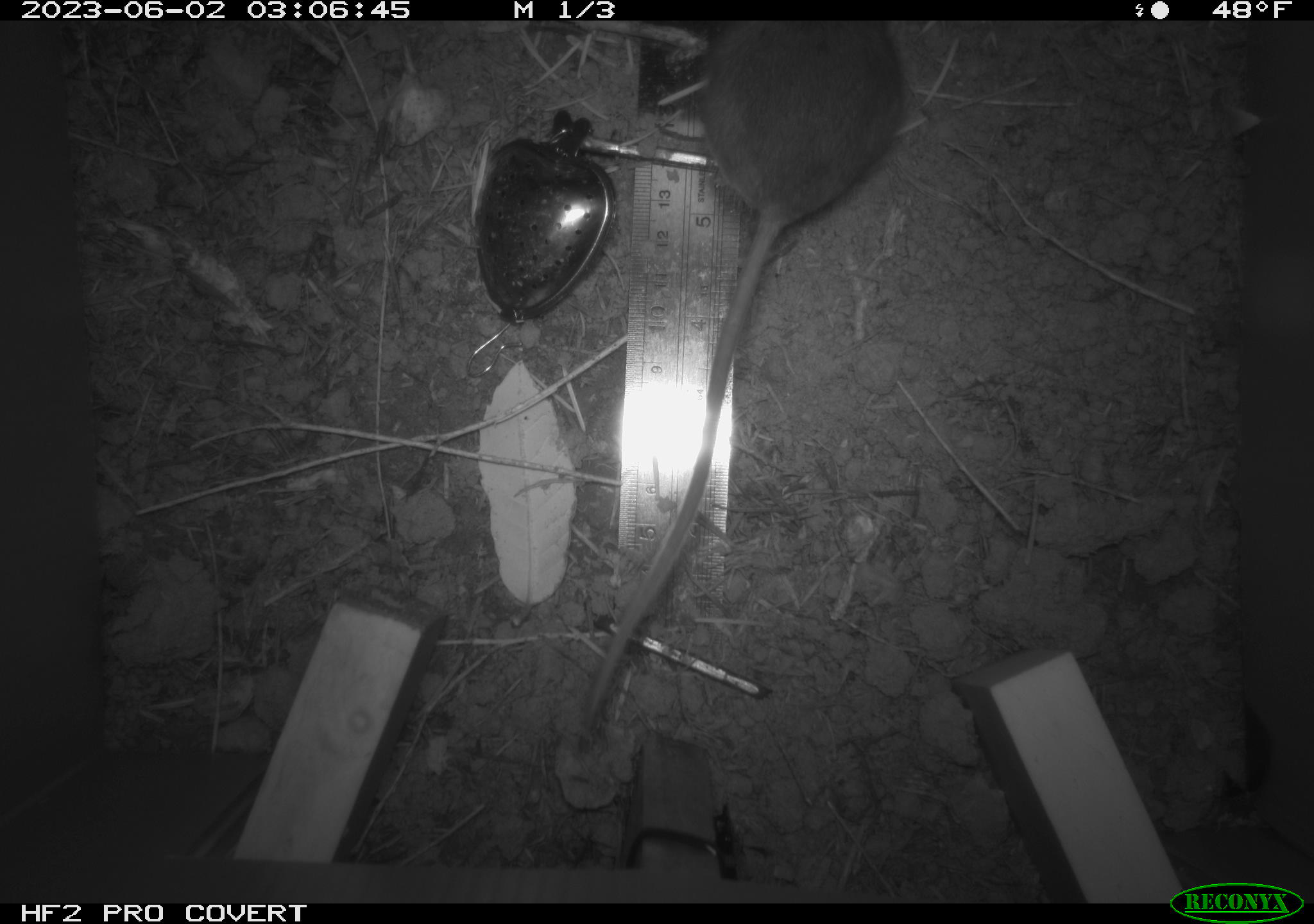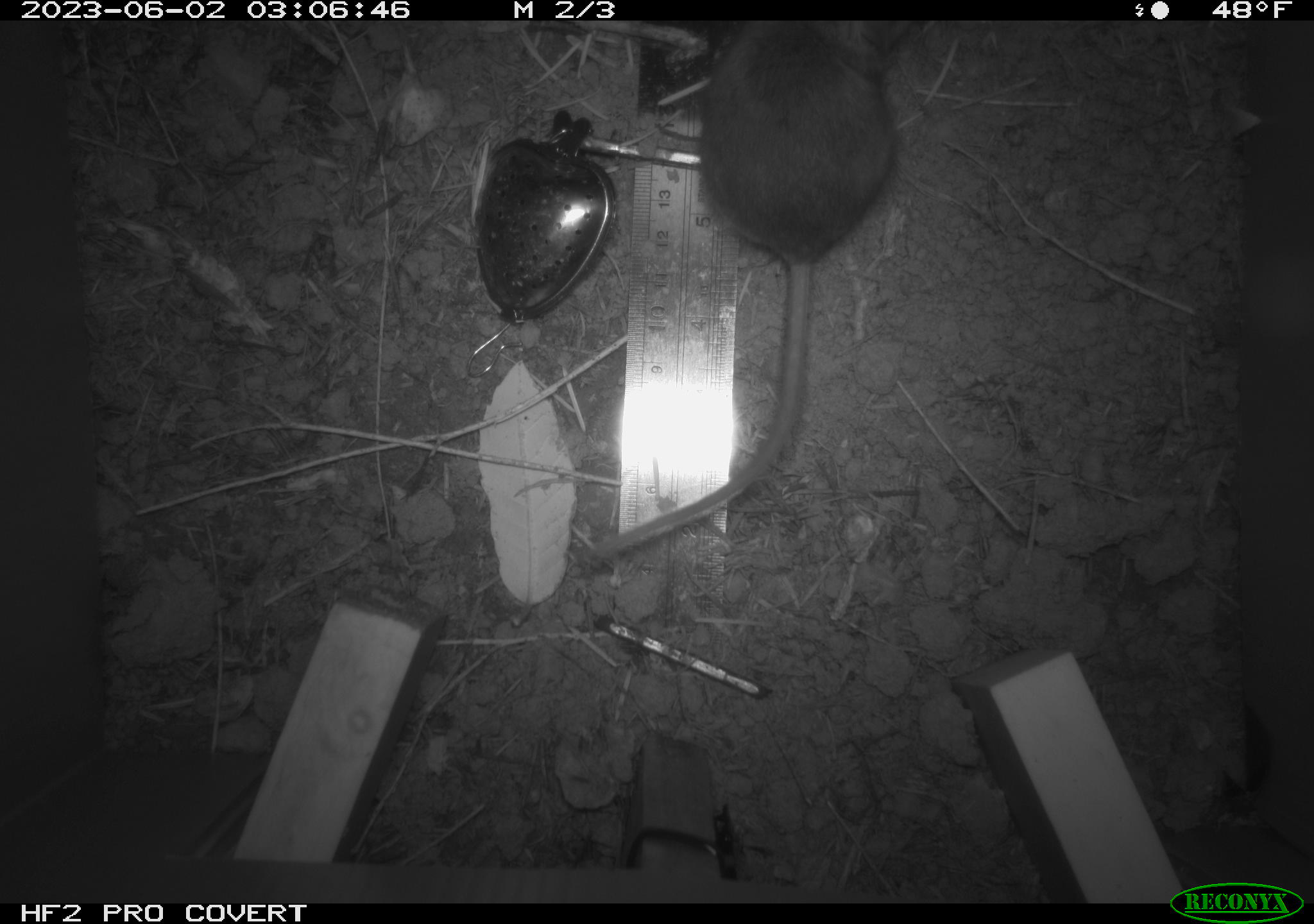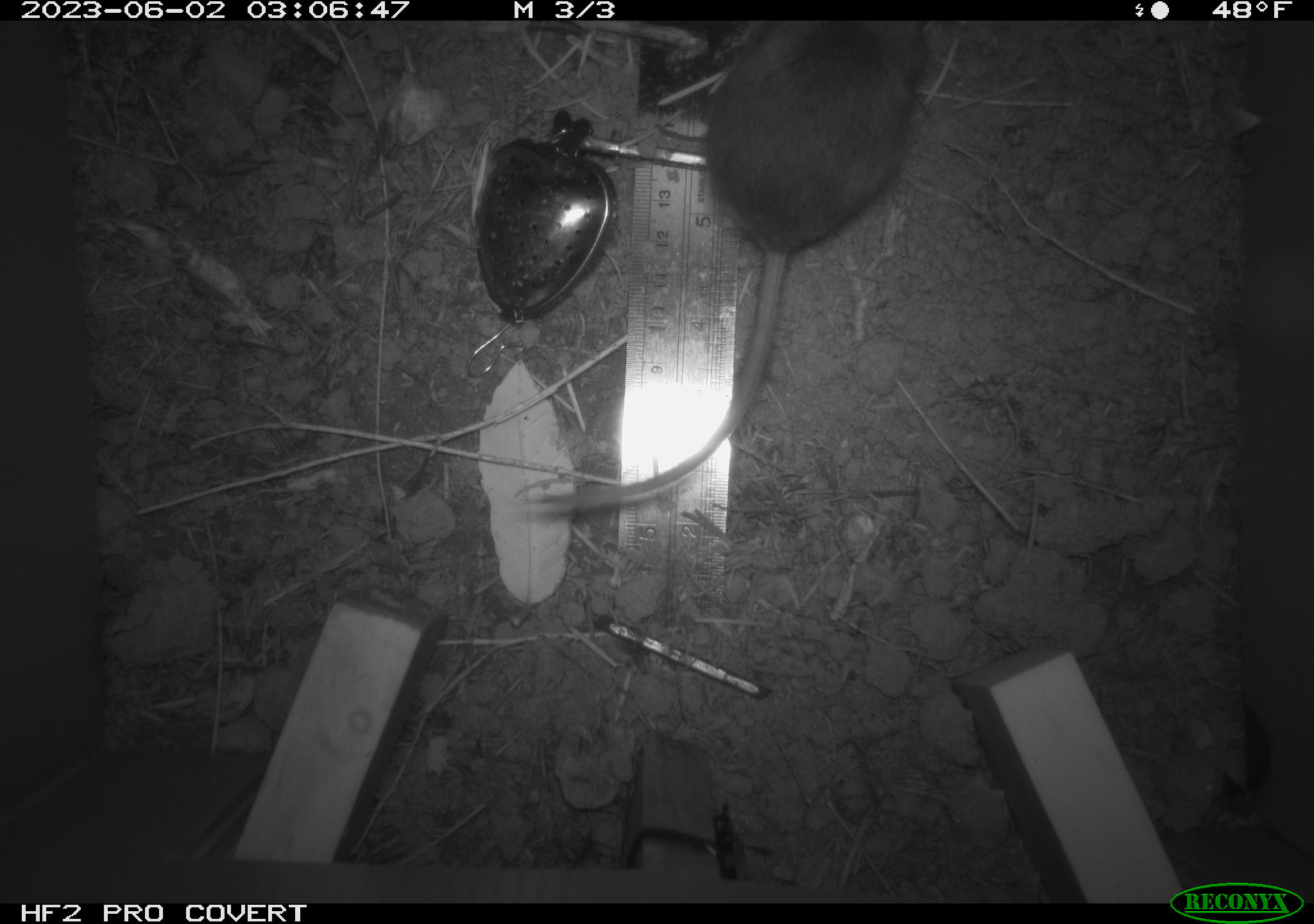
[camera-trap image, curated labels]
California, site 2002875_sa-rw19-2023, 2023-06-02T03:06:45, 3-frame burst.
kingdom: Animalia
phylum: Chordata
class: Mammalia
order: Rodentia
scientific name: Rodentia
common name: mouse species